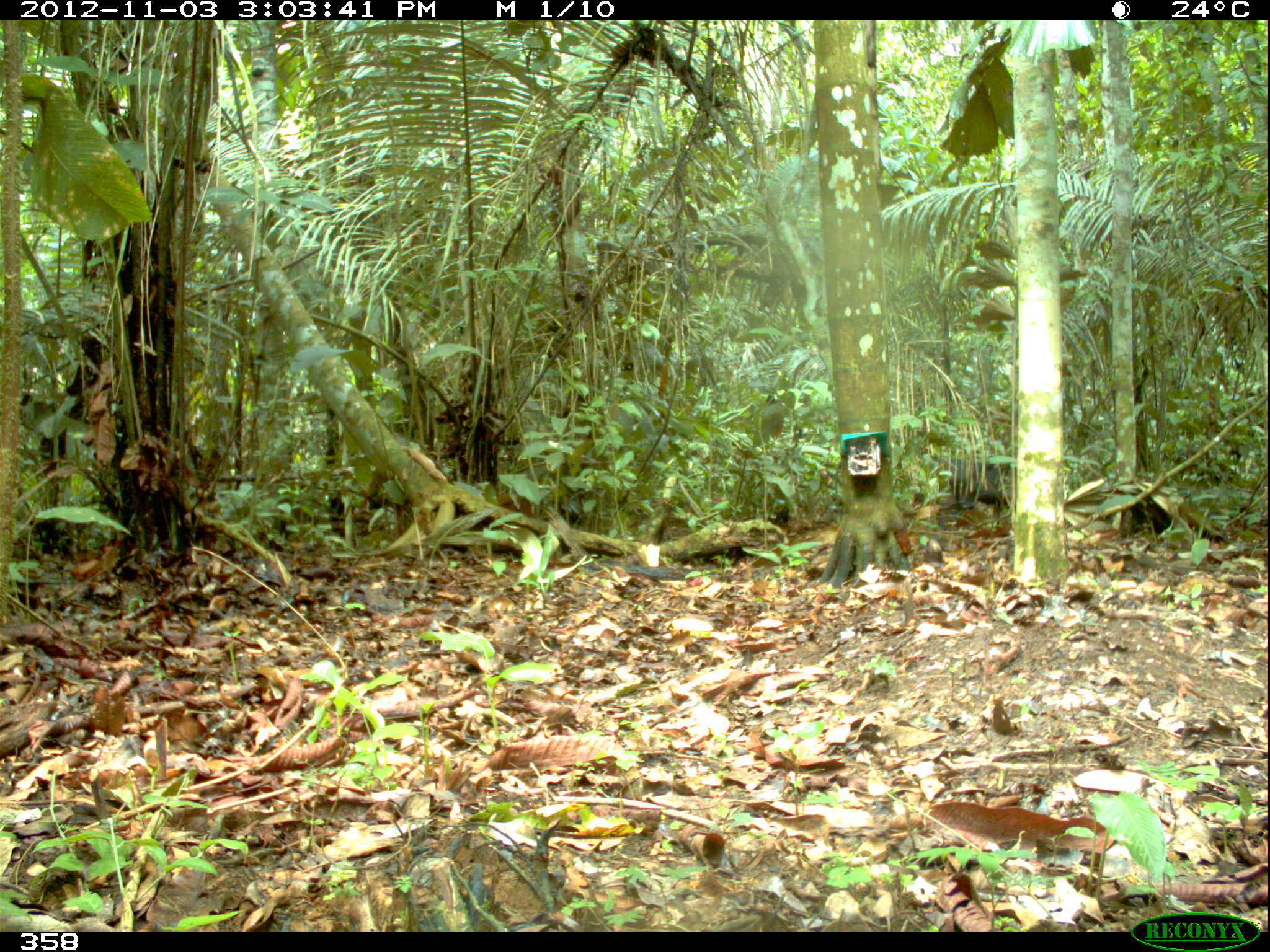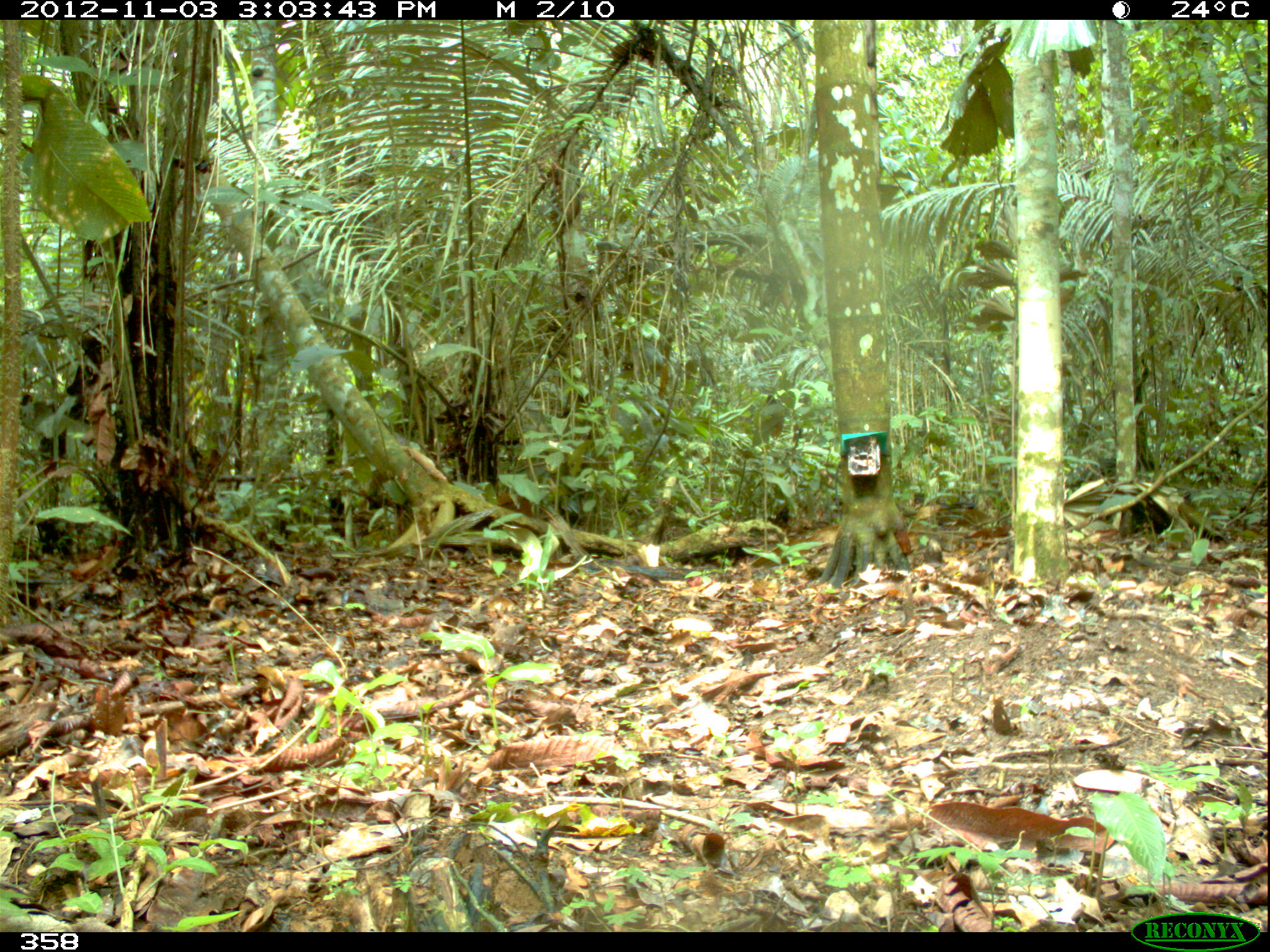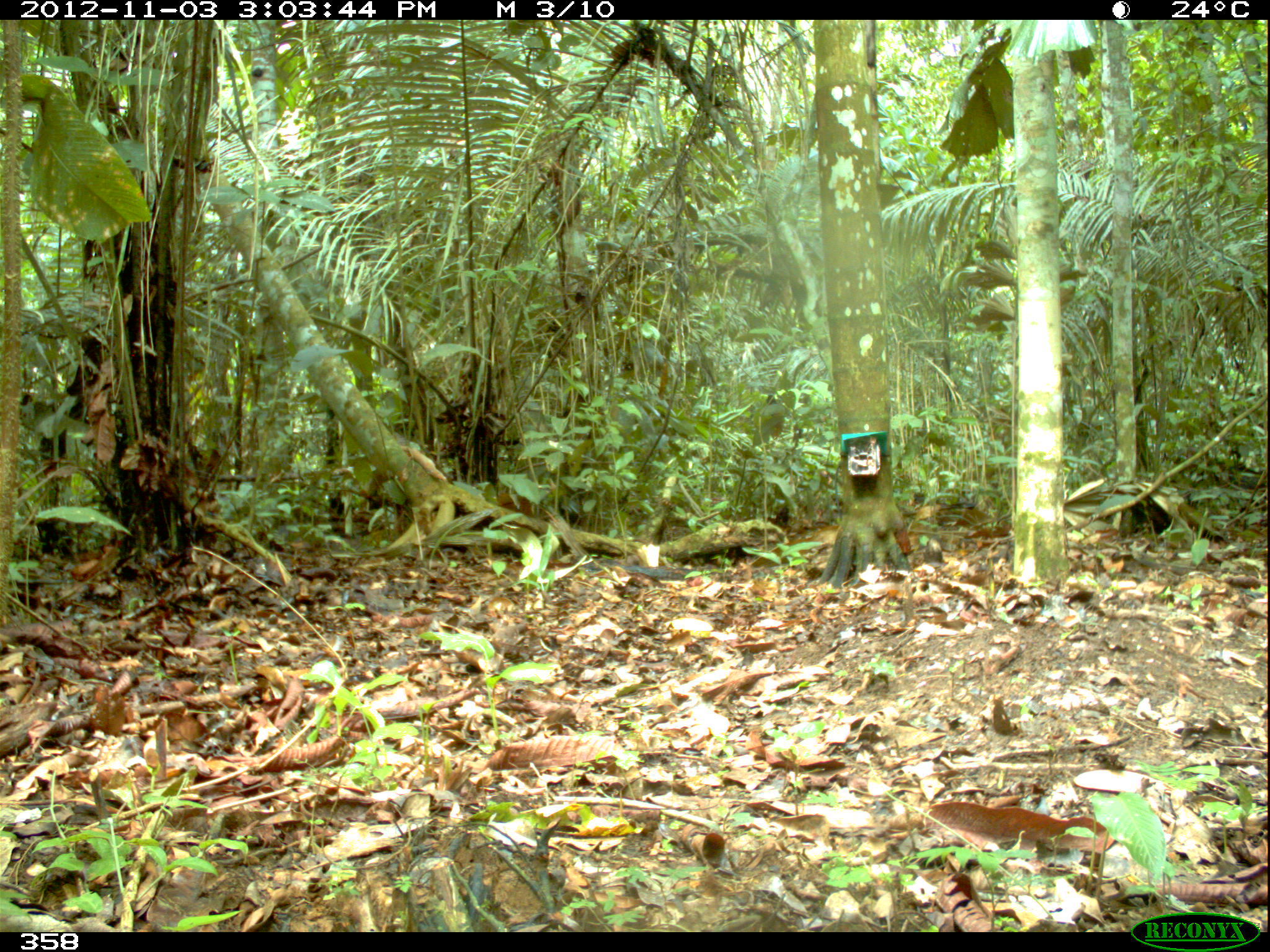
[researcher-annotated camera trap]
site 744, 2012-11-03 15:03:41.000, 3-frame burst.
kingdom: Animalia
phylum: Chordata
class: Mammalia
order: Artiodactyla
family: Tayassuidae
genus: Tayassu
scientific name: Tayassu pecari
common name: white-lipped peccary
Tayassu pecari (white-lipped peccary).